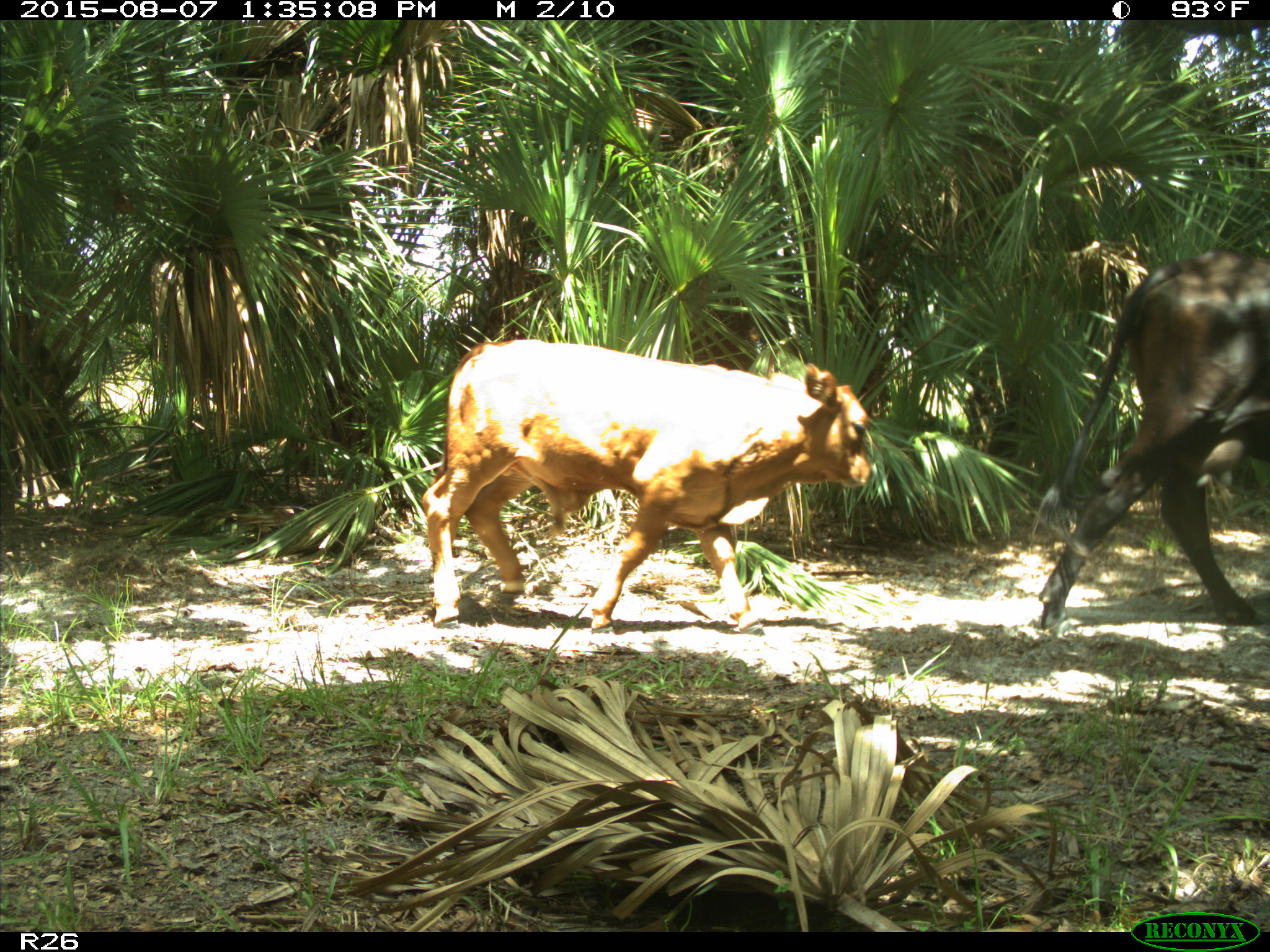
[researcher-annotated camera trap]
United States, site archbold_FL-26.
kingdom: Animalia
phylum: Chordata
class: Mammalia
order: Artiodactyla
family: Bovidae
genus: Bos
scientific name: Bos taurus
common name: domestic cow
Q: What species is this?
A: Bos taurus (domestic cow).